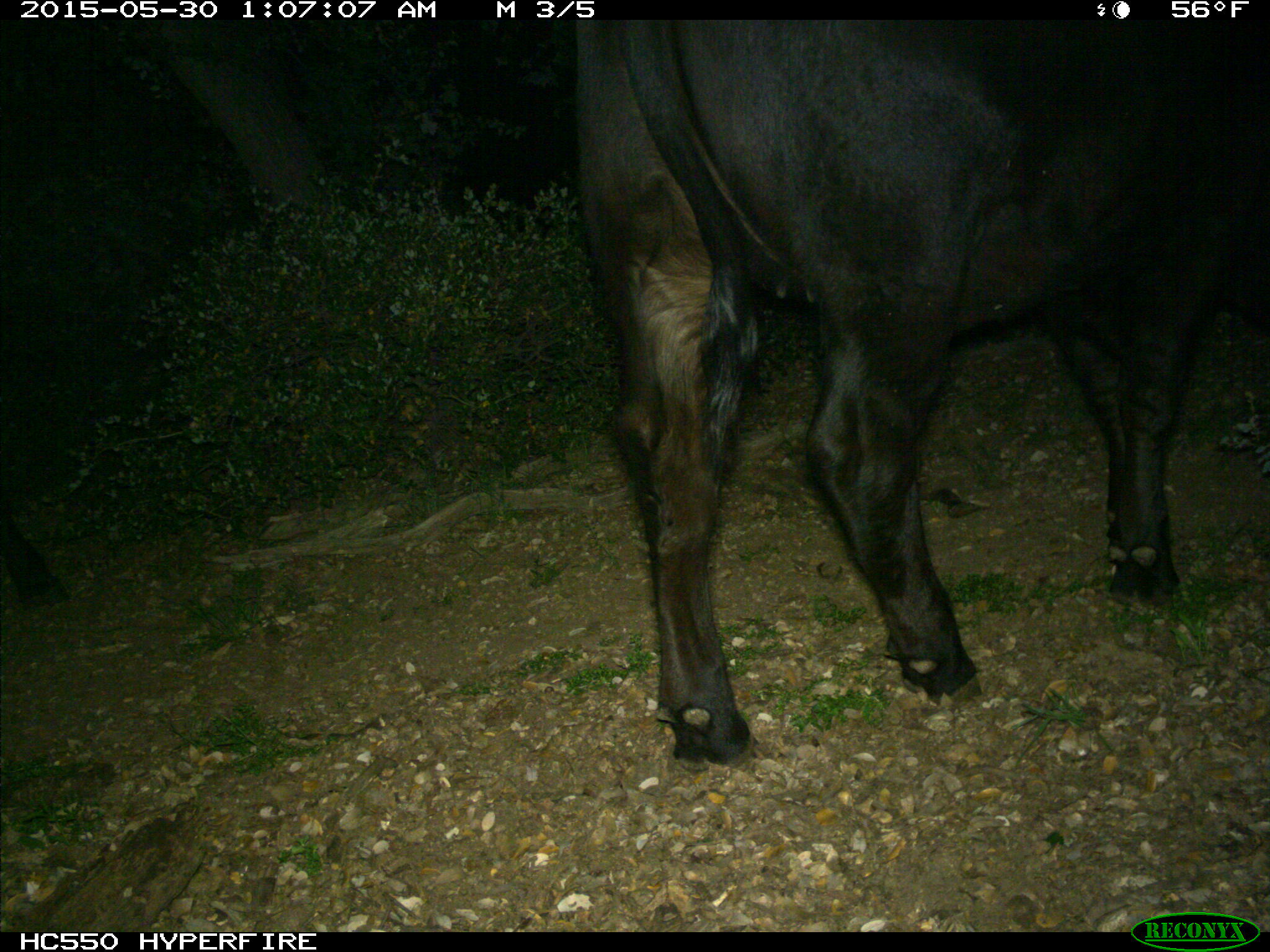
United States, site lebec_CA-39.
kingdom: Animalia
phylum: Chordata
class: Mammalia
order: Artiodactyla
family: Bovidae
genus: Bos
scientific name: Bos taurus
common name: domestic cow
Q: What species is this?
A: Bos taurus (domestic cow).